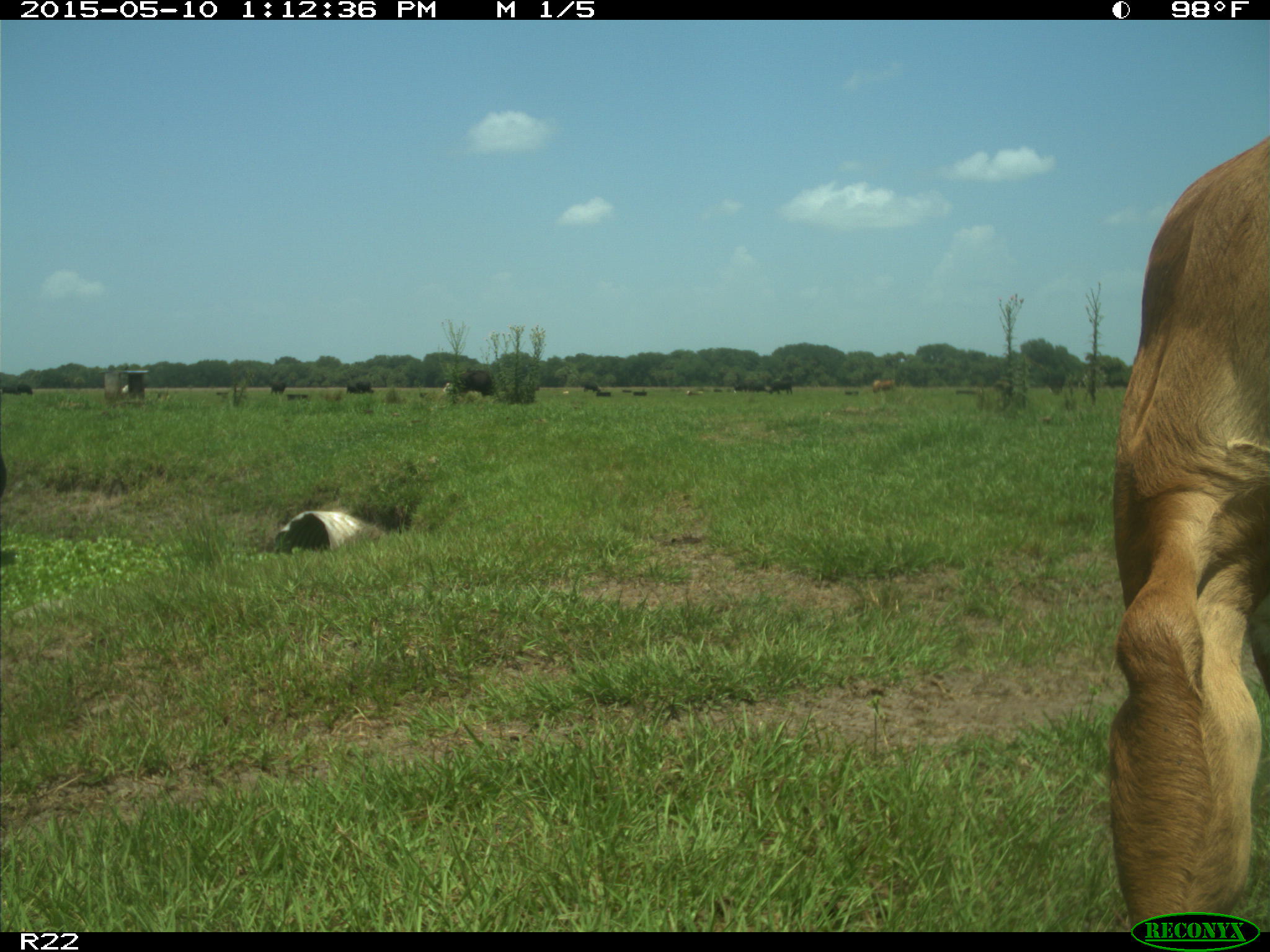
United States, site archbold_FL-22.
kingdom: Animalia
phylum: Chordata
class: Mammalia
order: Artiodactyla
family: Bovidae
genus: Bos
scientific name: Bos taurus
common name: domestic cow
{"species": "Bos taurus (domestic cow)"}